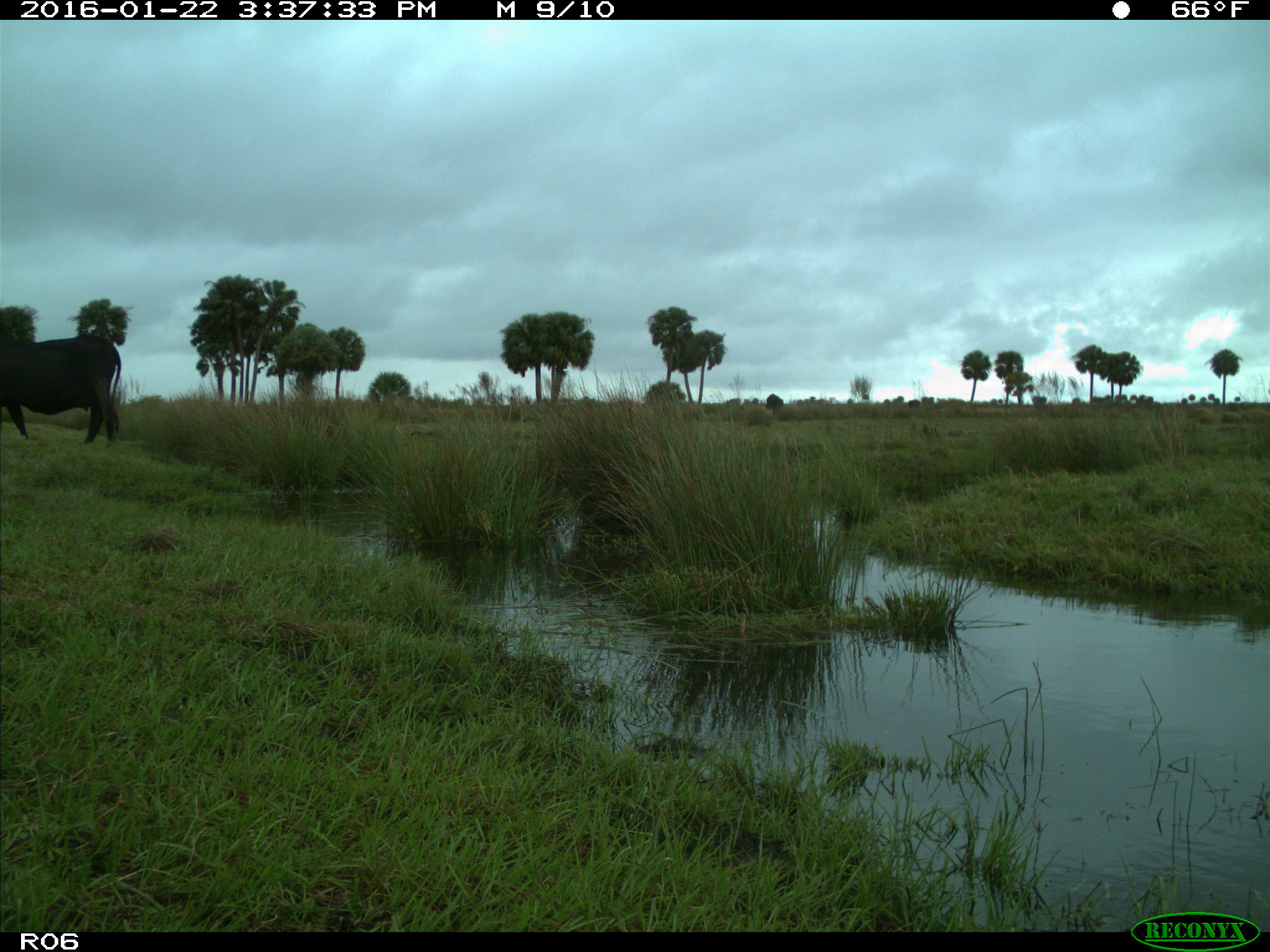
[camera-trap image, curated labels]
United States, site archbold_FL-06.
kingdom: Animalia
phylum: Chordata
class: Mammalia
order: Artiodactyla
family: Bovidae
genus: Bos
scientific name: Bos taurus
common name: domestic cow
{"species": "Bos taurus (domestic cow)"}